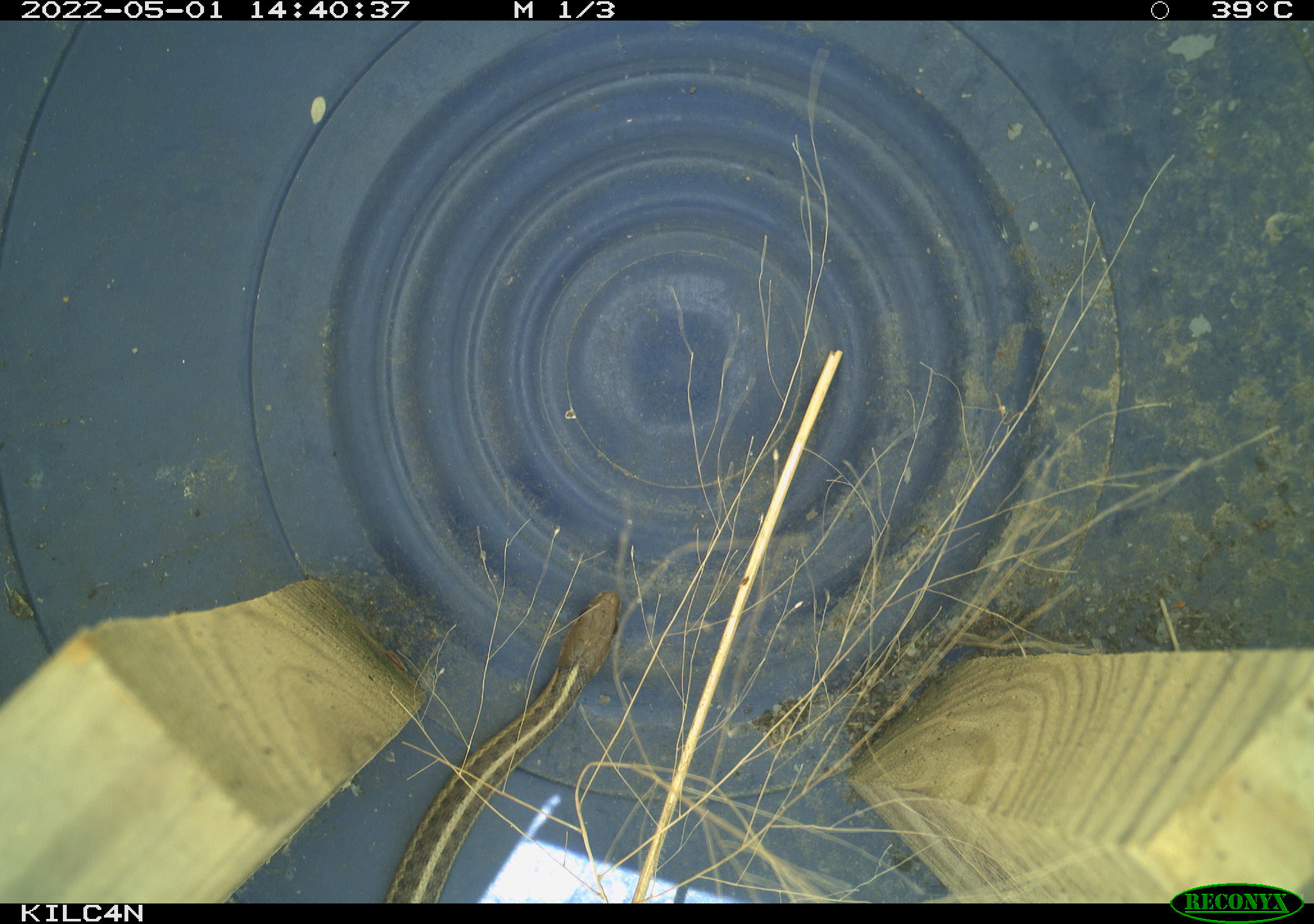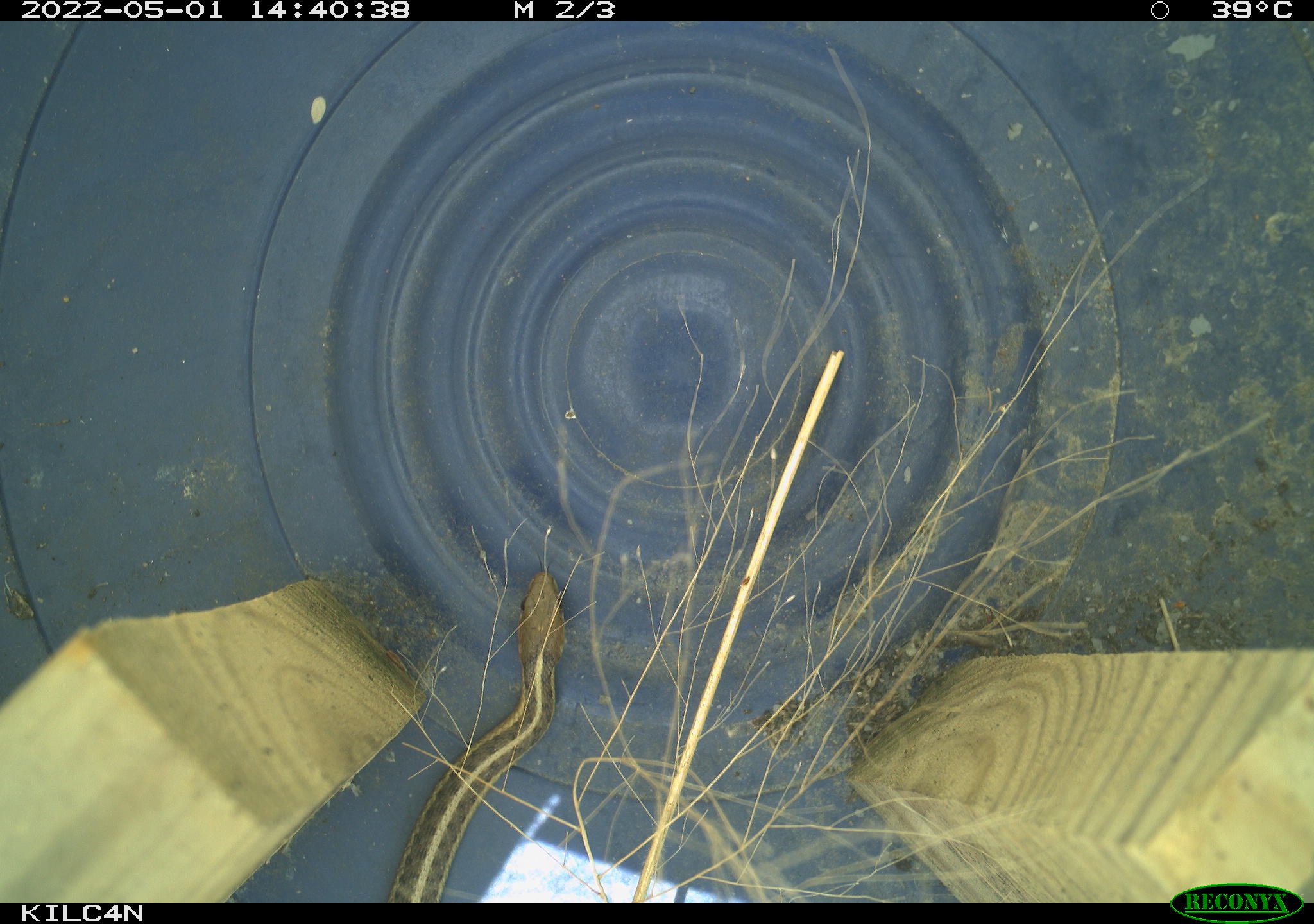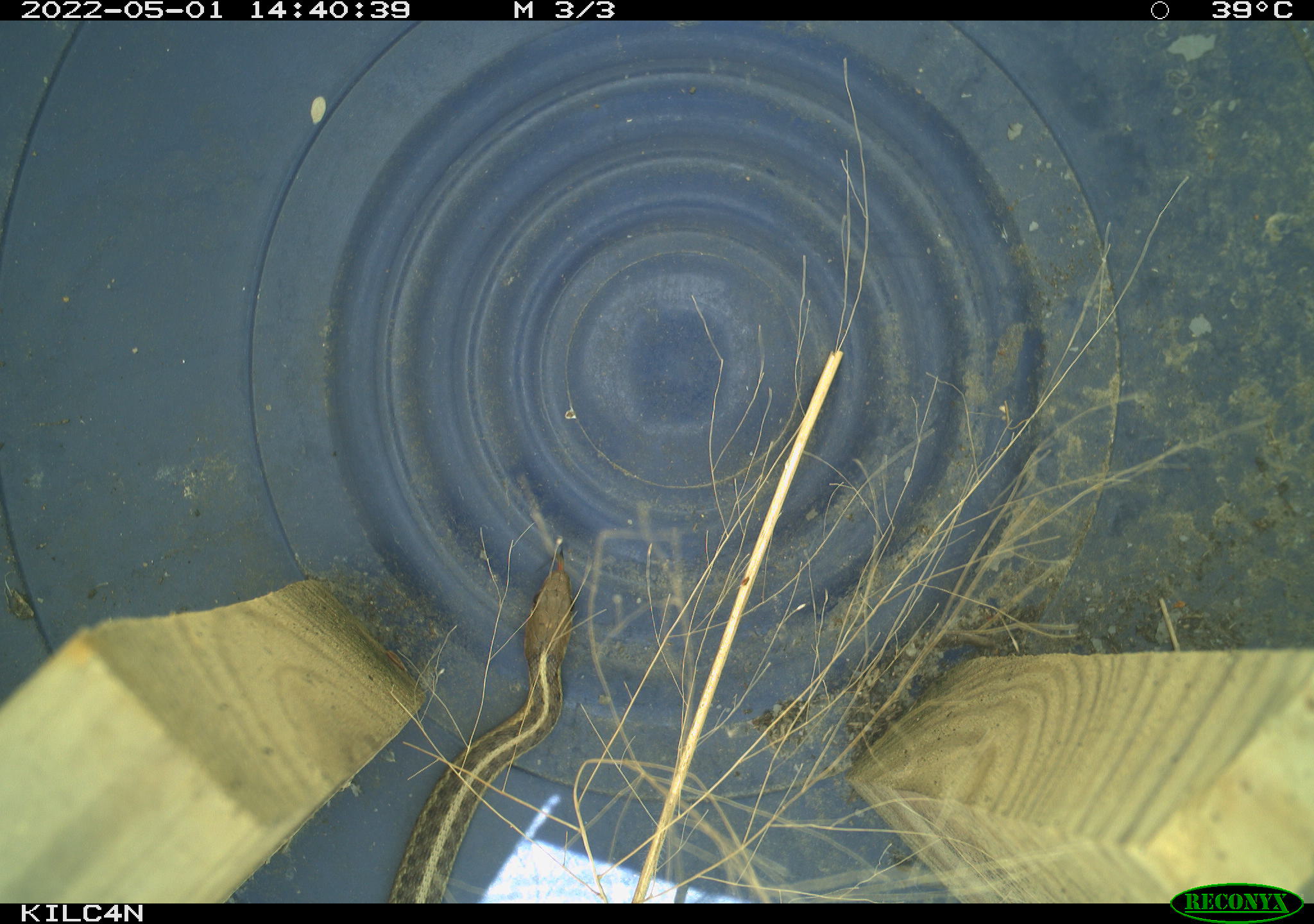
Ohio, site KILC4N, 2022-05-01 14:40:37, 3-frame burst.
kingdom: Animalia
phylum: Chordata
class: Reptilia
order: Squamata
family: Colubridae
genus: Thamnophis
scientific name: Thamnophis sirtalis sirtalis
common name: eastern gartersnake